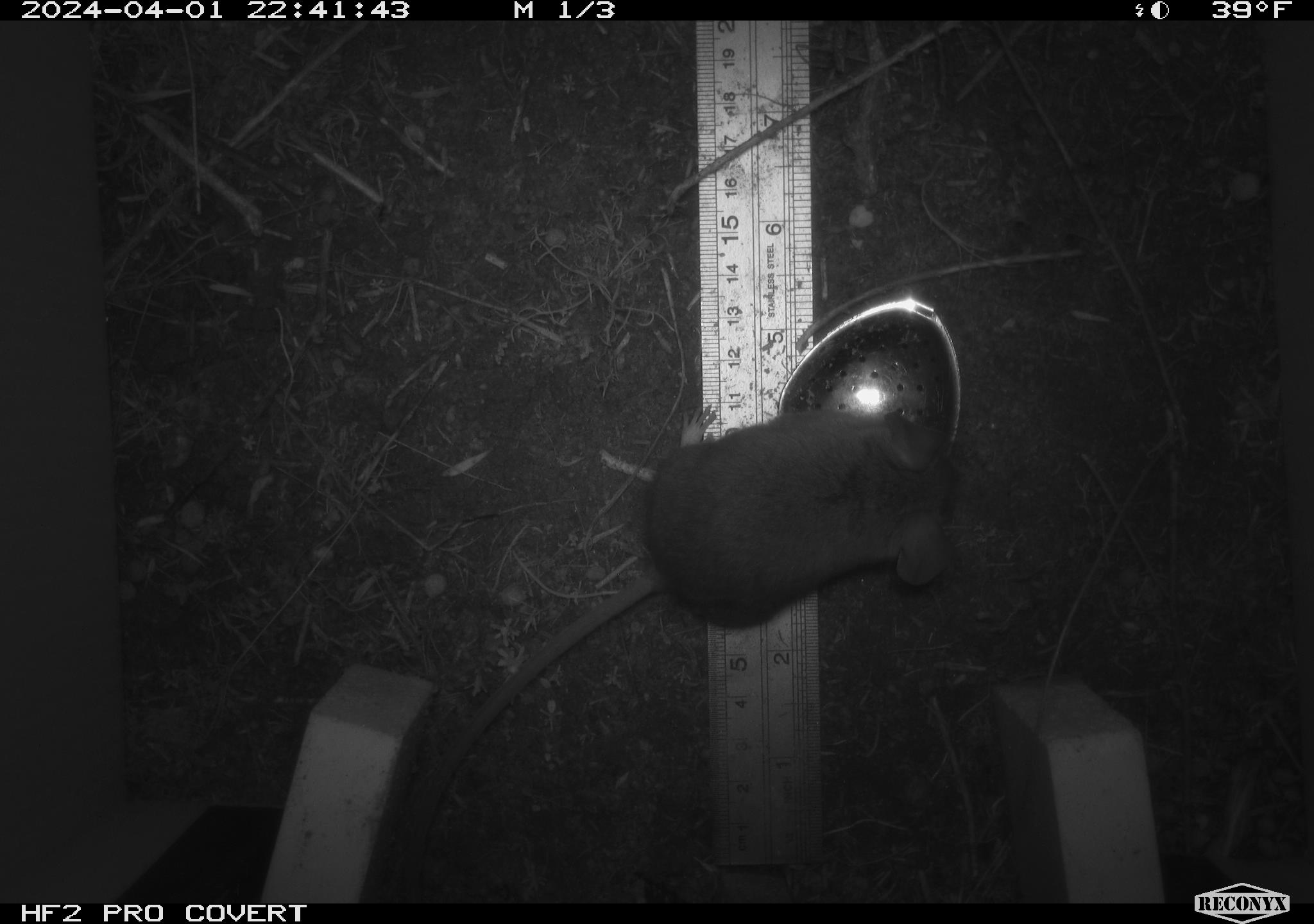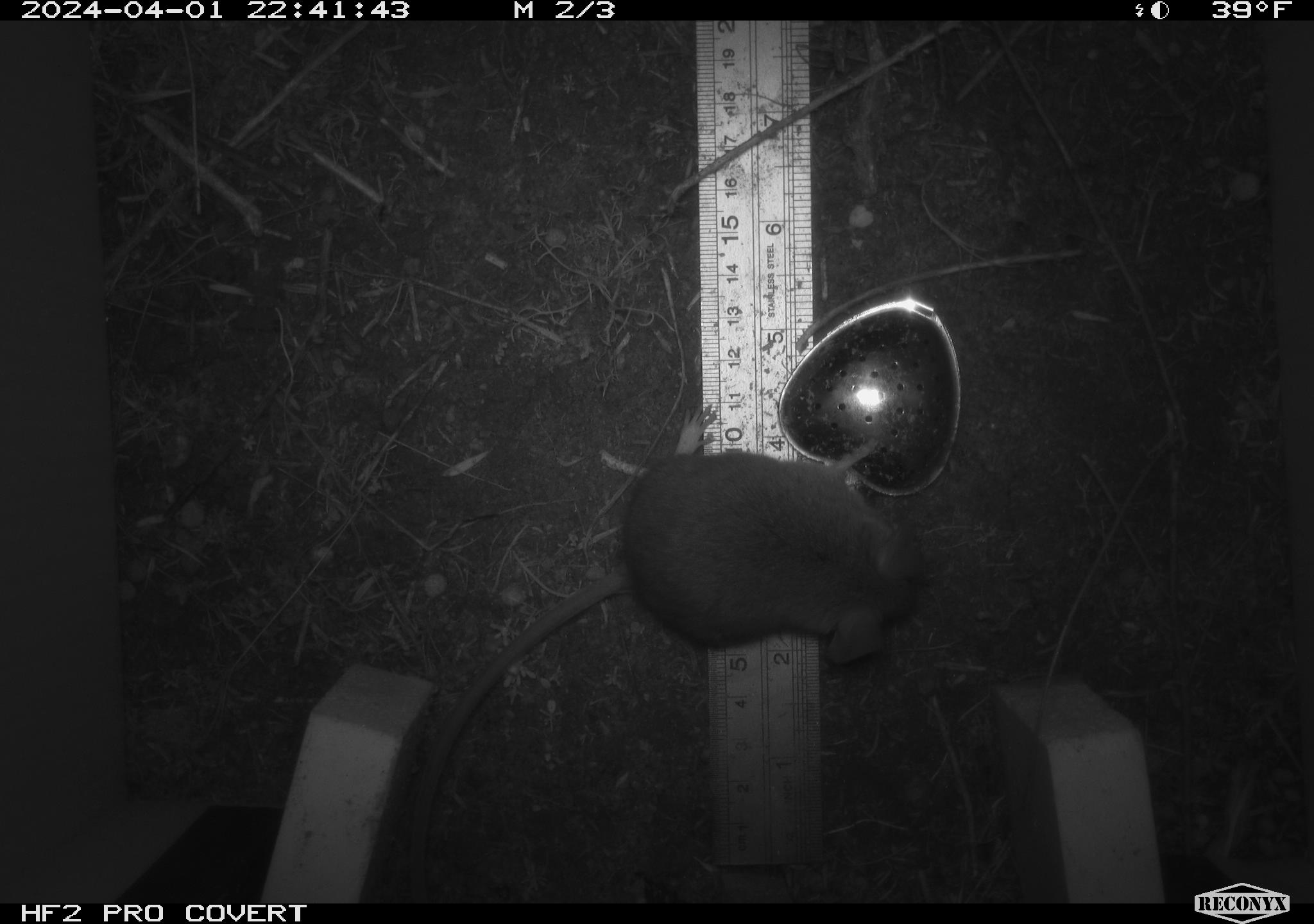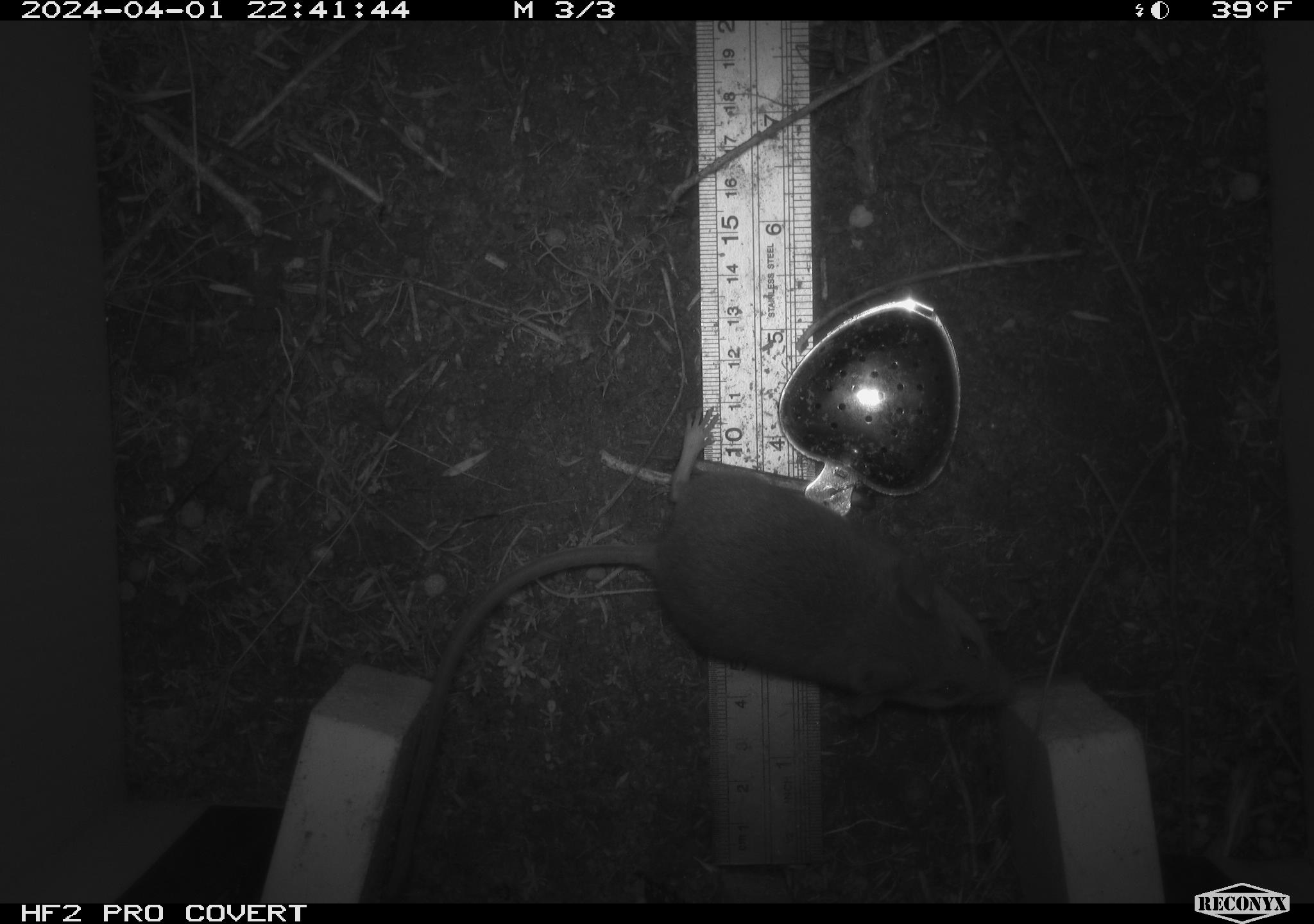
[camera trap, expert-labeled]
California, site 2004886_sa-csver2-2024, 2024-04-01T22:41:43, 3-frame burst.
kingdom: Animalia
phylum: Chordata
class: Mammalia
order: Rodentia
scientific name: Rodentia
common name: rodent